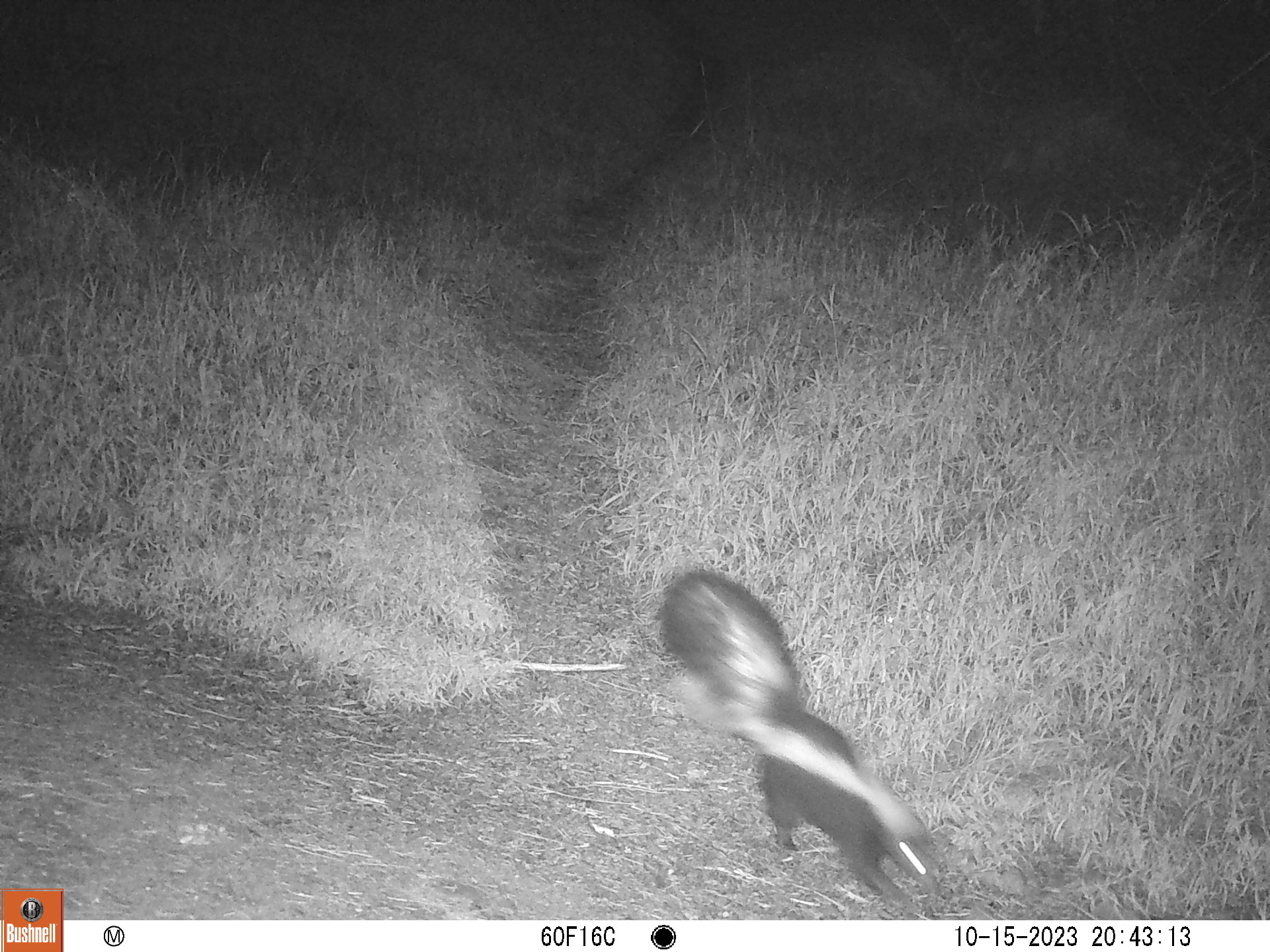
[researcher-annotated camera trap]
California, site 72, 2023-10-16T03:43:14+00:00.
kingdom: Animalia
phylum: Chordata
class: Mammalia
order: Carnivora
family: Mephitidae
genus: Mephitis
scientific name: Mephitis mephitis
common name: striped skunk